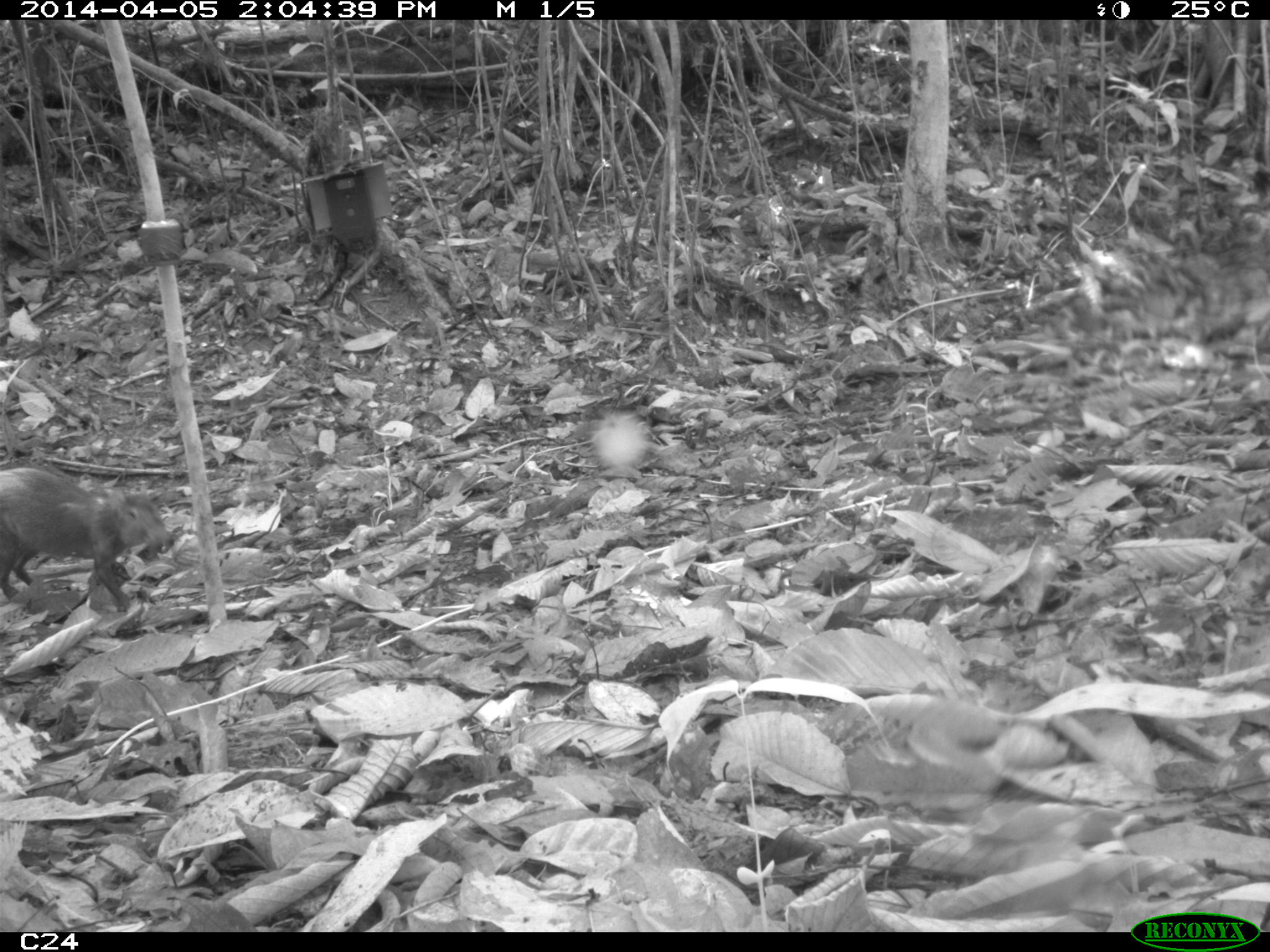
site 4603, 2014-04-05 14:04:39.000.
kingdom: Animalia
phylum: Chordata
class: Mammalia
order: Rodentia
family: Dasyproctidae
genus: Dasyprocta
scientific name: Dasyprocta leporina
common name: red-rumped agouti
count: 1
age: adult